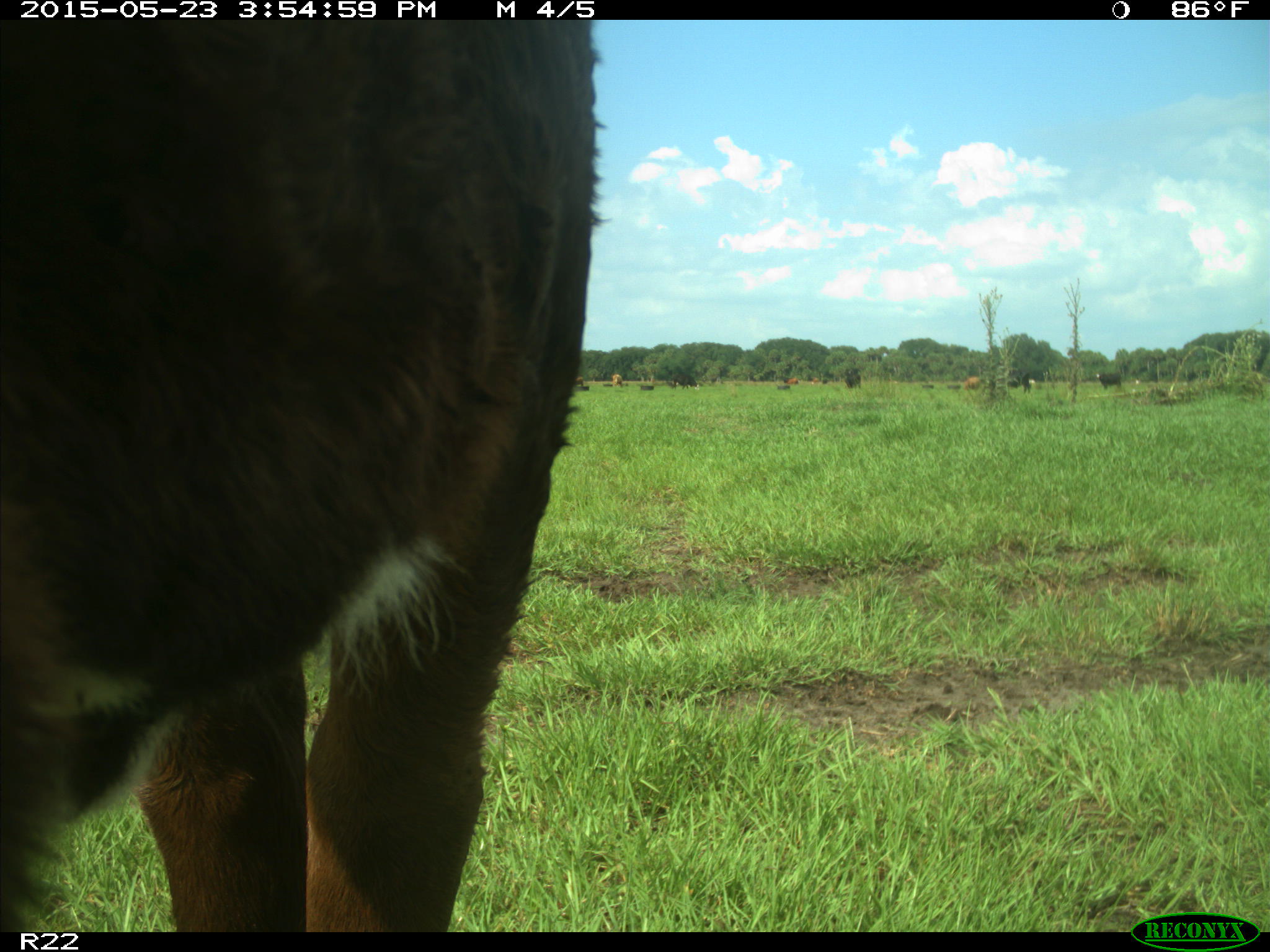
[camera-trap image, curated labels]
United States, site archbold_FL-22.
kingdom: Animalia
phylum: Chordata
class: Mammalia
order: Artiodactyla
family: Bovidae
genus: Bos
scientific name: Bos taurus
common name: domestic cow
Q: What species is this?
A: Bos taurus (domestic cow).